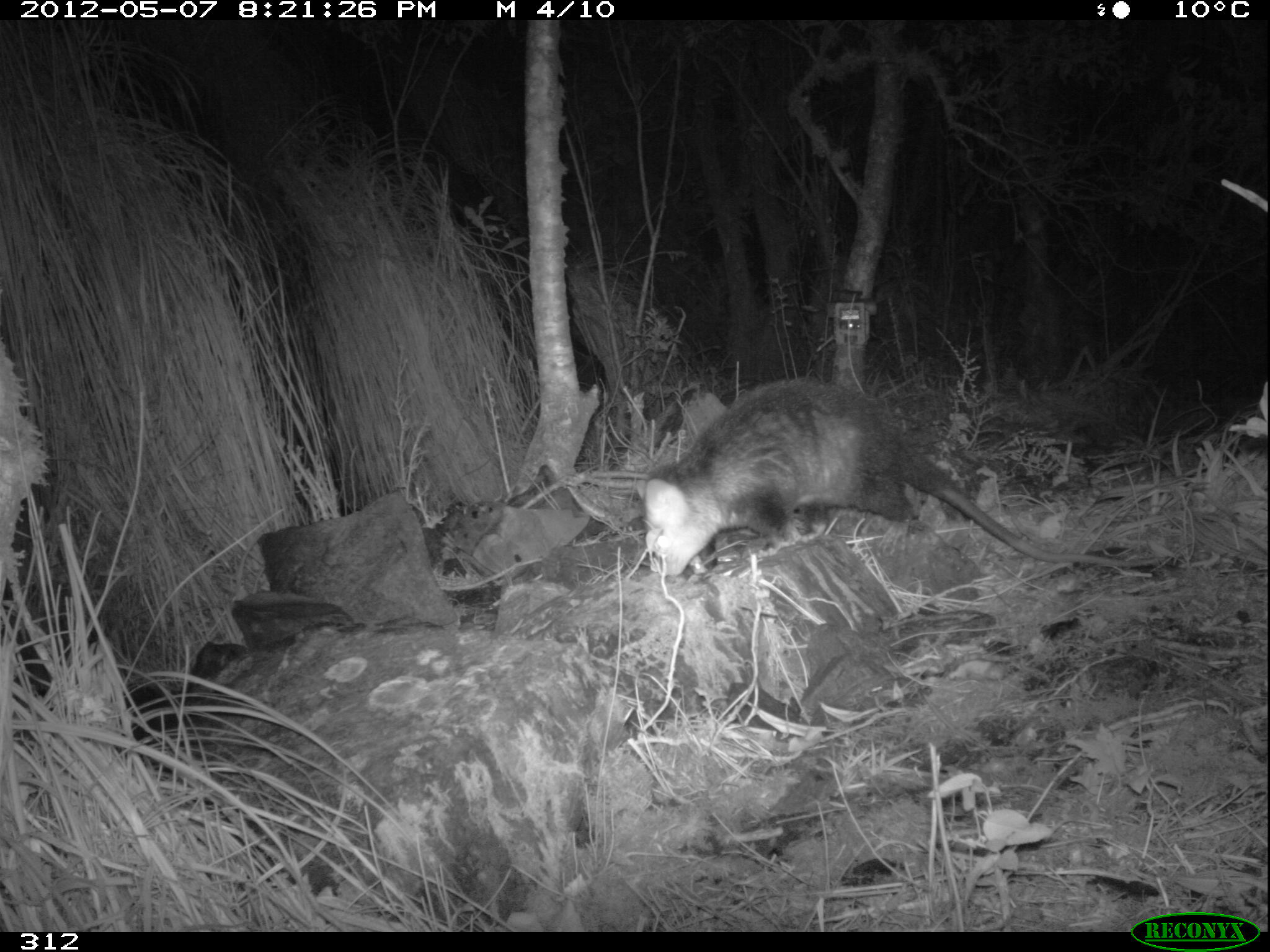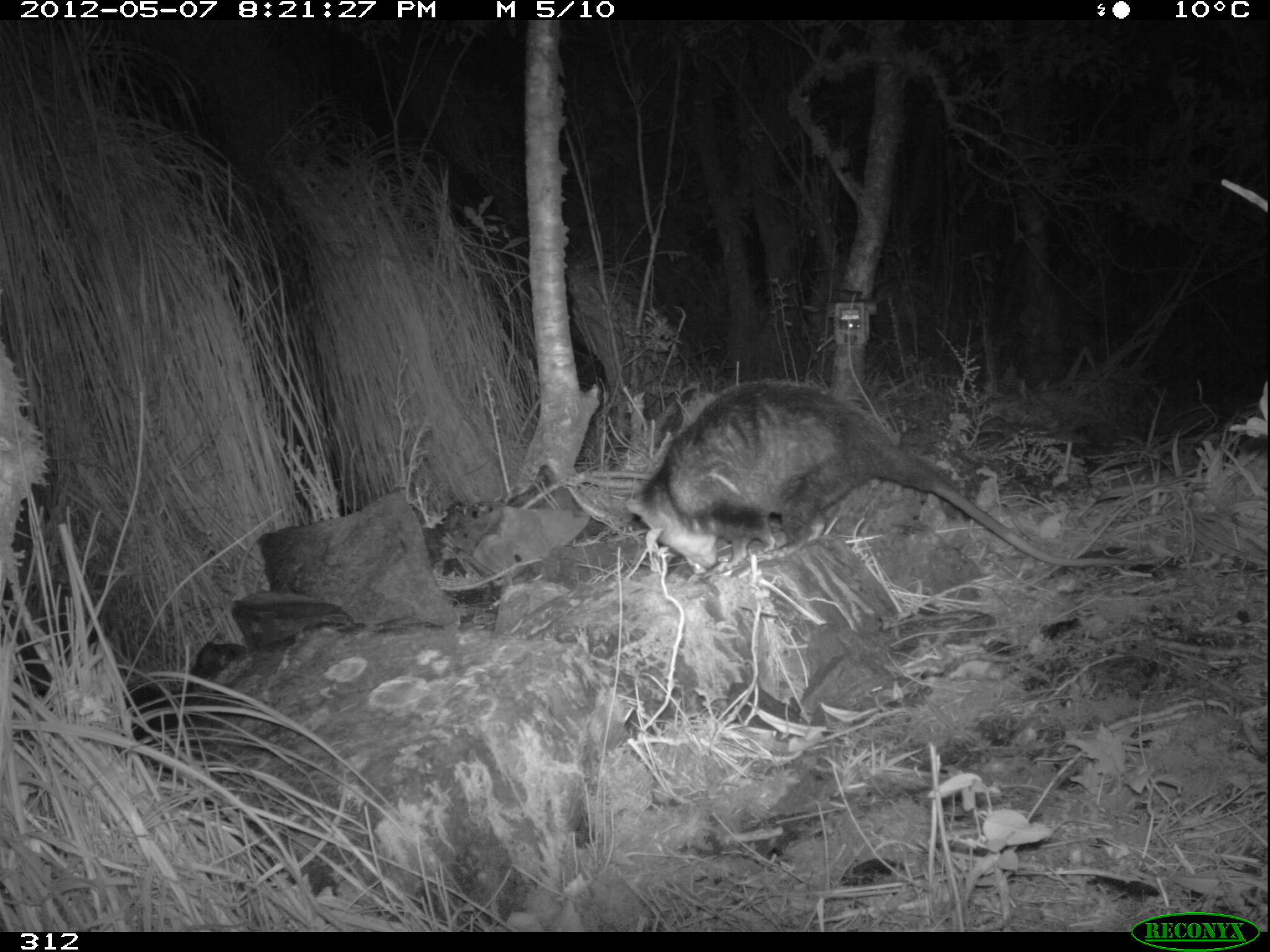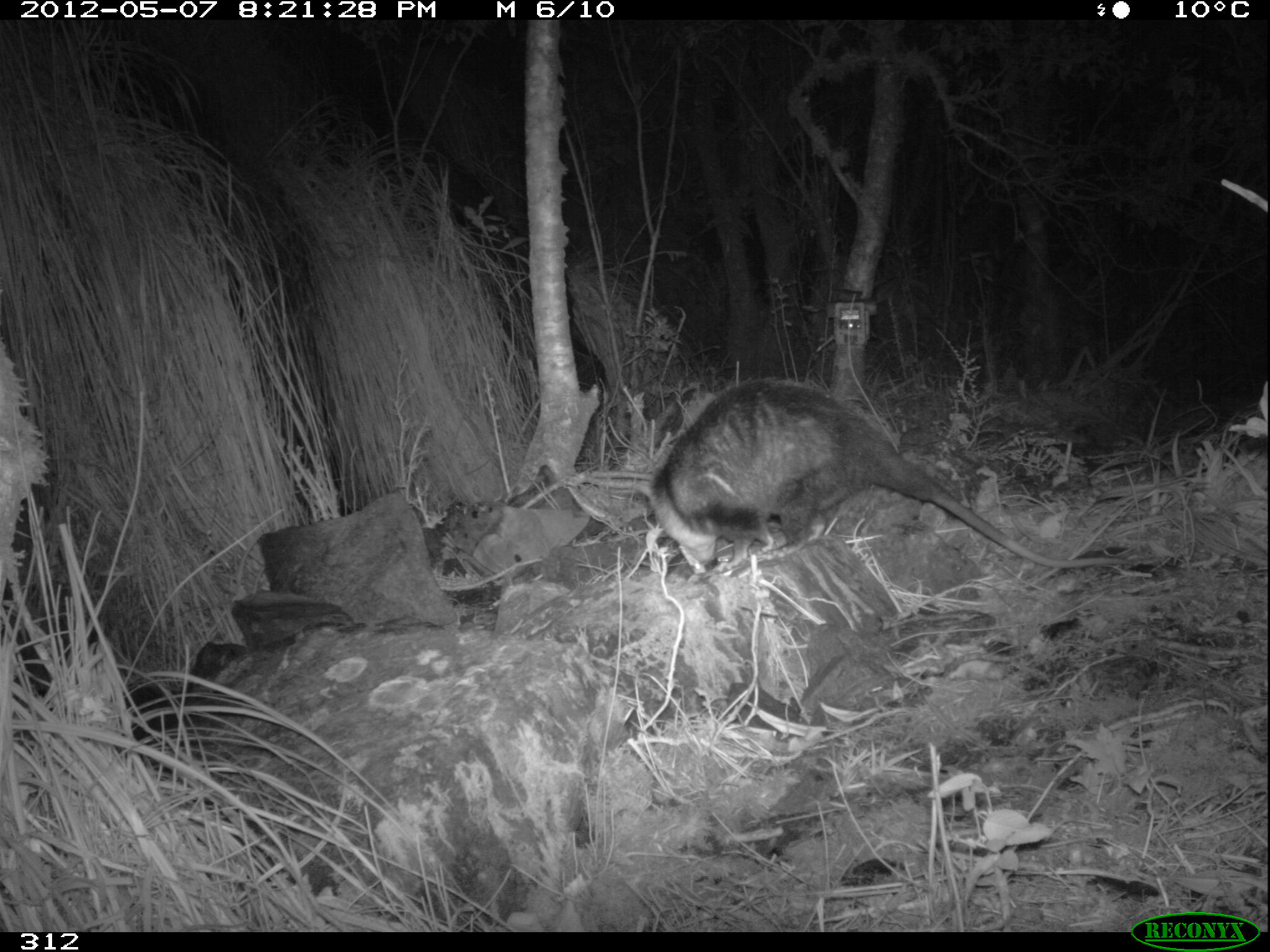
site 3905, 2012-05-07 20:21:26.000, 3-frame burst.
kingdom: Animalia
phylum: Chordata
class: Mammalia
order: Didelphimorphia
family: Didelphidae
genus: Didelphis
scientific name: Didelphis pernigra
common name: andean white-eared opossum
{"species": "Didelphis pernigra (andean white-eared opossum)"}